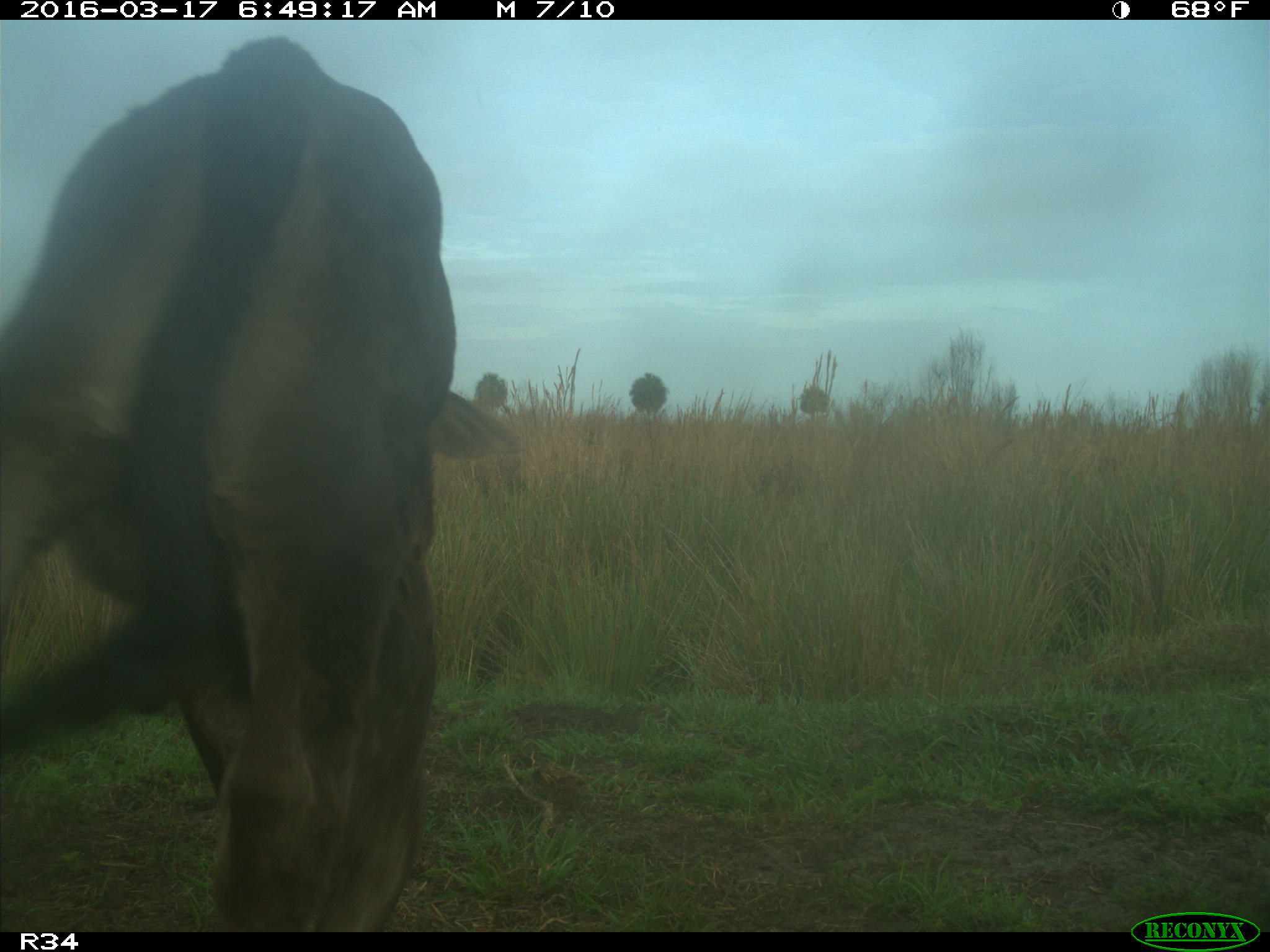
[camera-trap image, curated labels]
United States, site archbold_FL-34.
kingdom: Animalia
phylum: Chordata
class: Mammalia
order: Artiodactyla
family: Bovidae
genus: Bos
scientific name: Bos taurus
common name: domestic cow